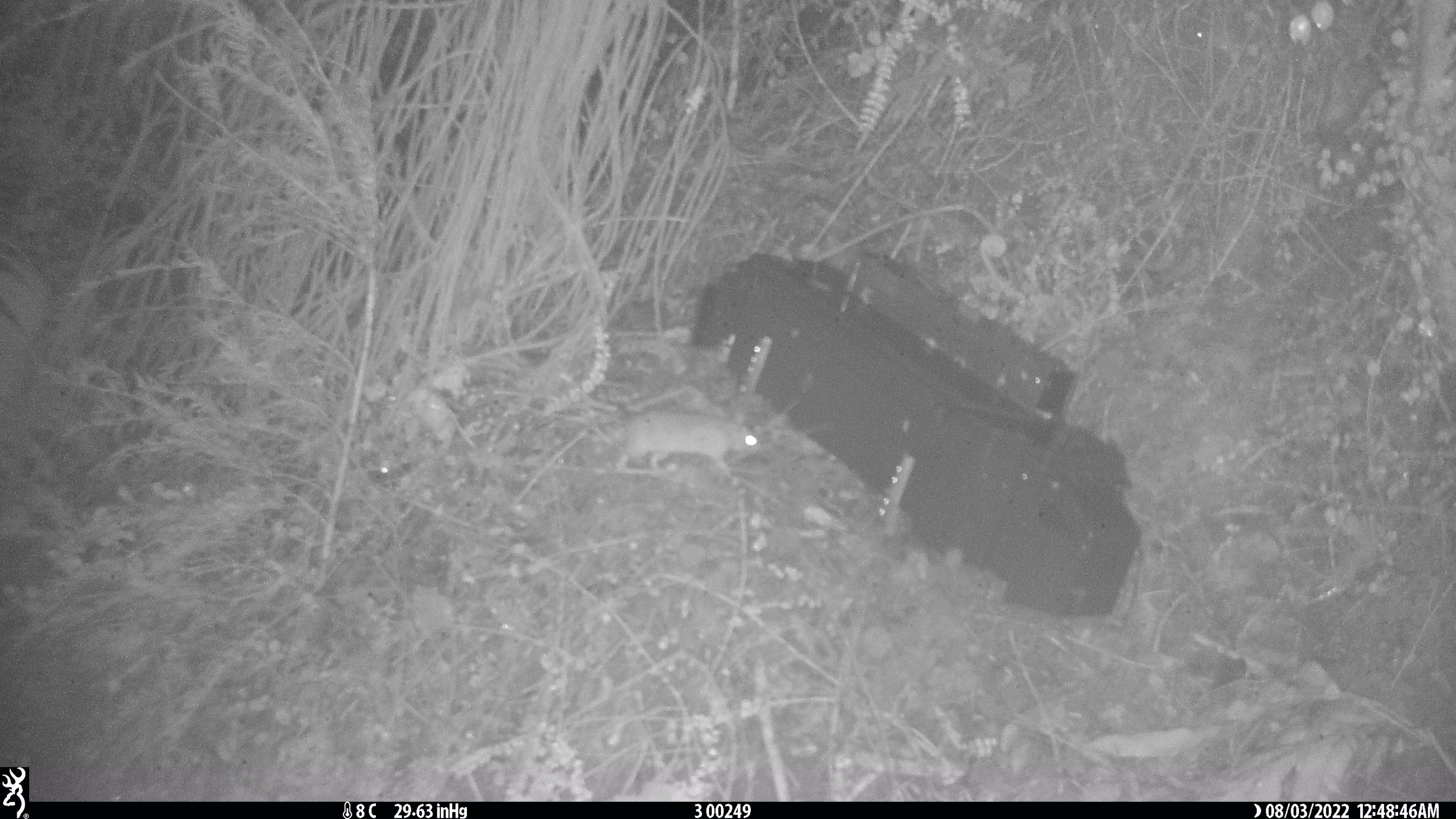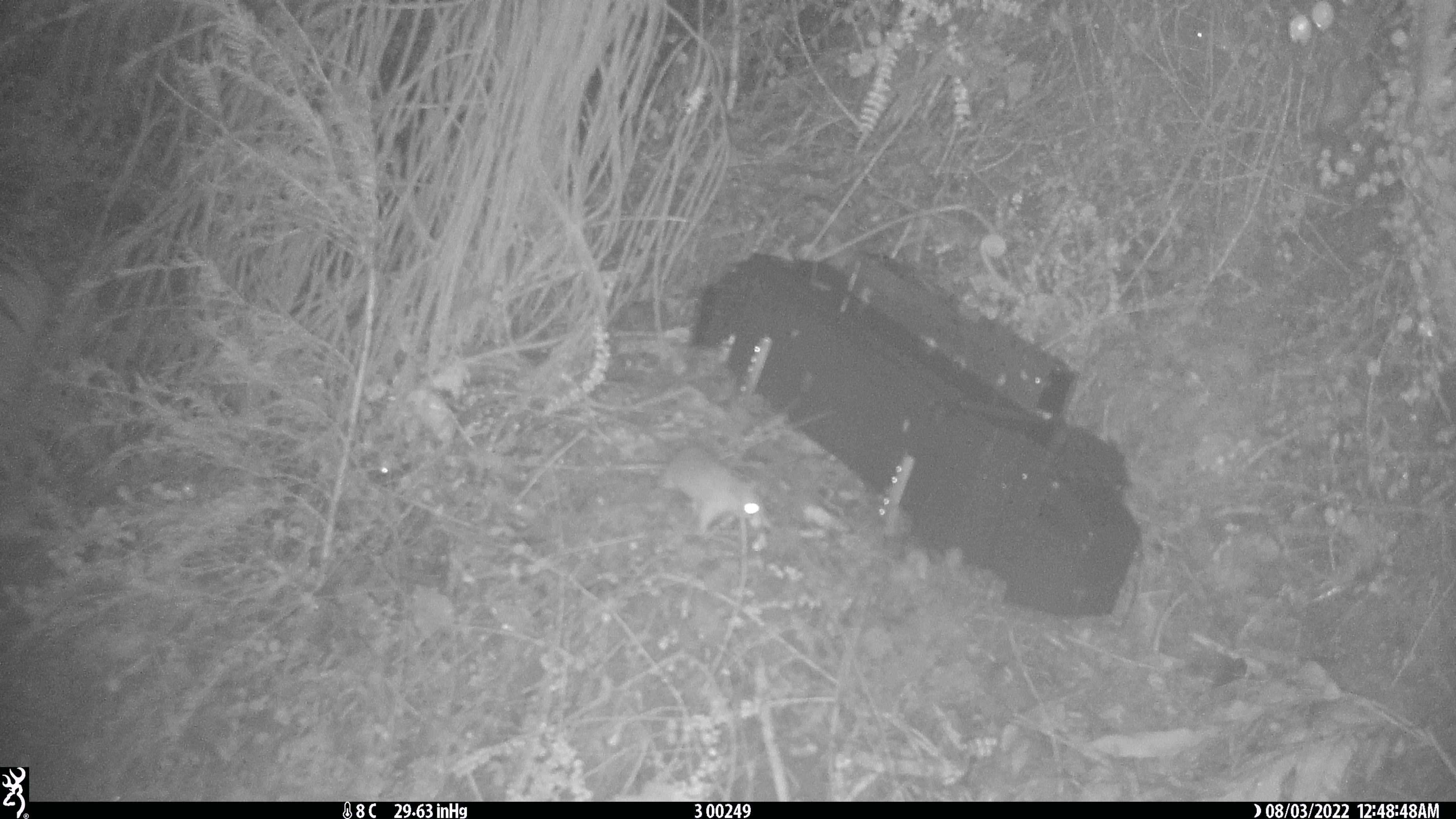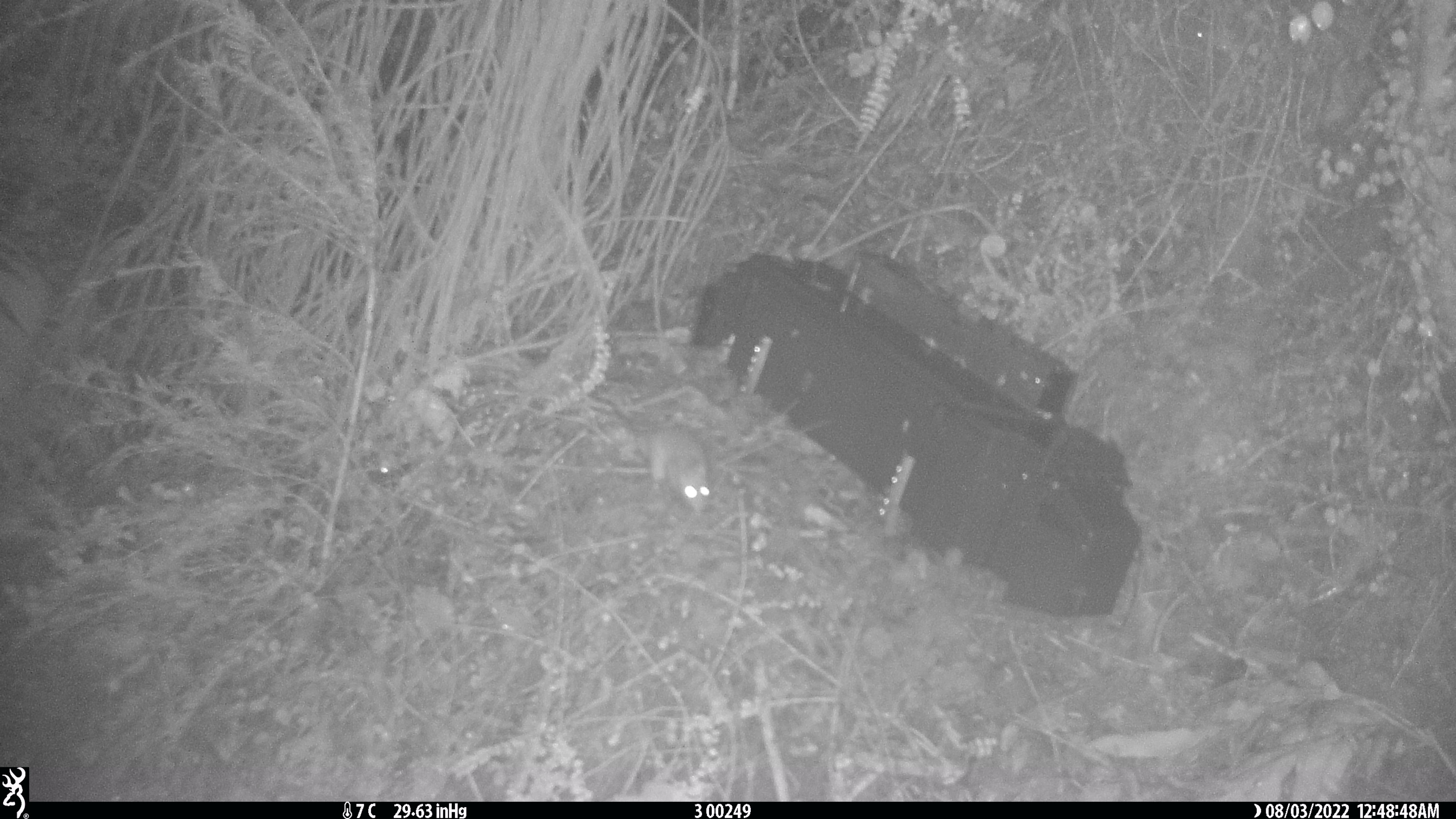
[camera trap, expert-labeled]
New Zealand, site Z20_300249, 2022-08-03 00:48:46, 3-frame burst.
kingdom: Animalia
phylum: Chordata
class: Mammalia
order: Rodentia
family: Muridae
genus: Rattus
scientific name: Rattus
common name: rat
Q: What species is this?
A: Rat (Rattus).